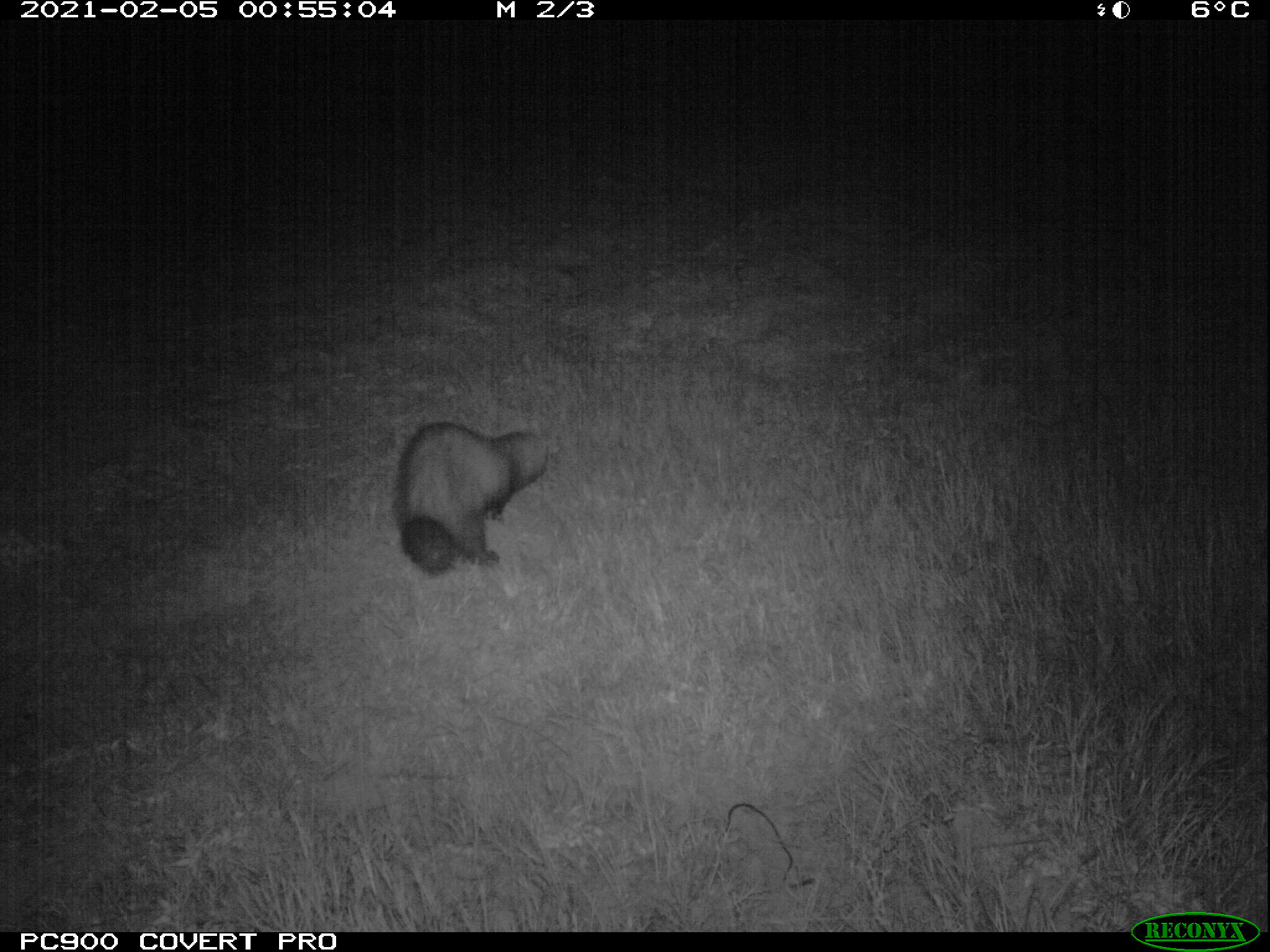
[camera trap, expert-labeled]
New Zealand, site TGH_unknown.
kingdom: Animalia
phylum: Chordata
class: Mammalia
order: Carnivora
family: Mustelidae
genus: Mustela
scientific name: Mustela furo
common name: ferret